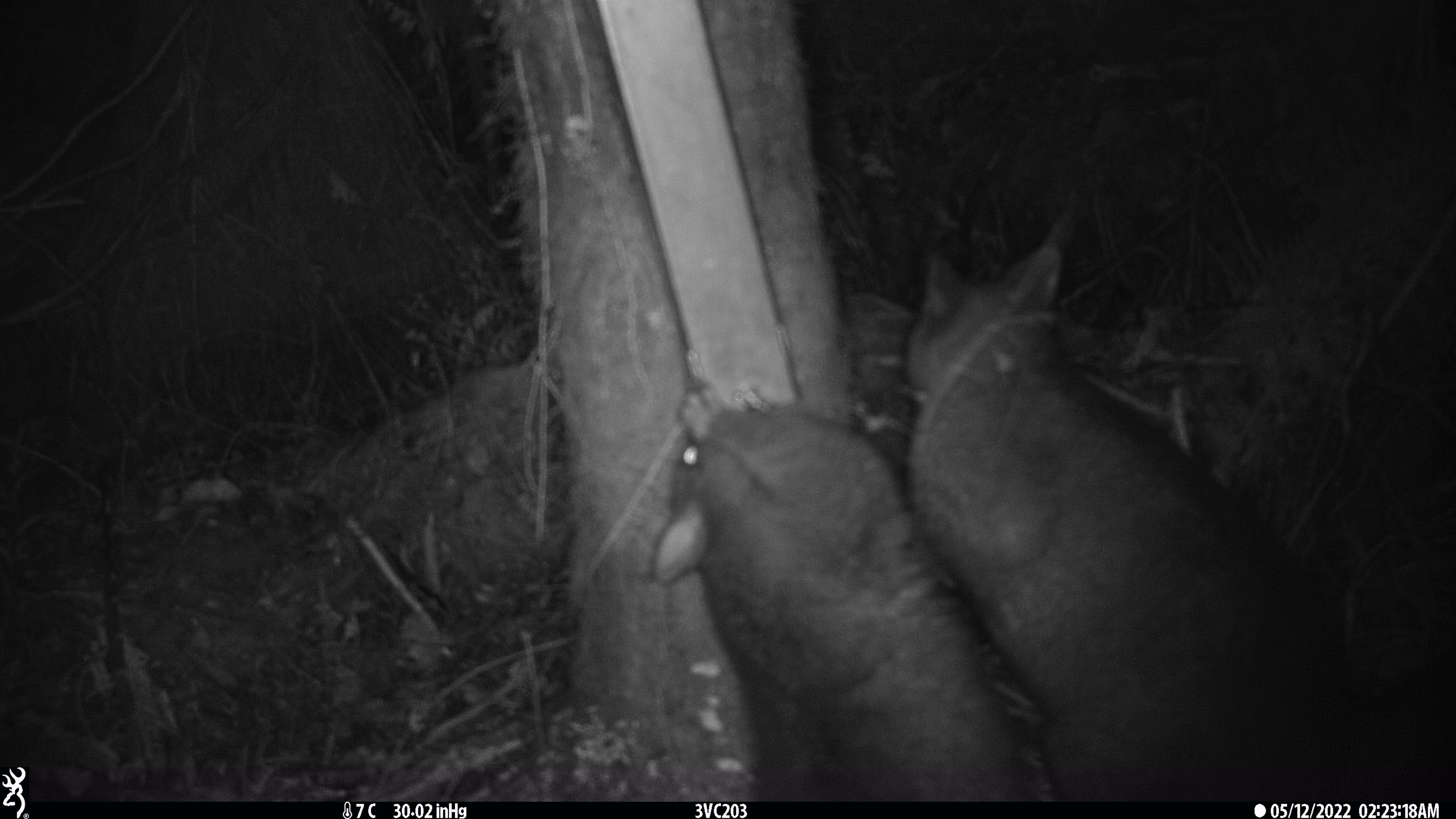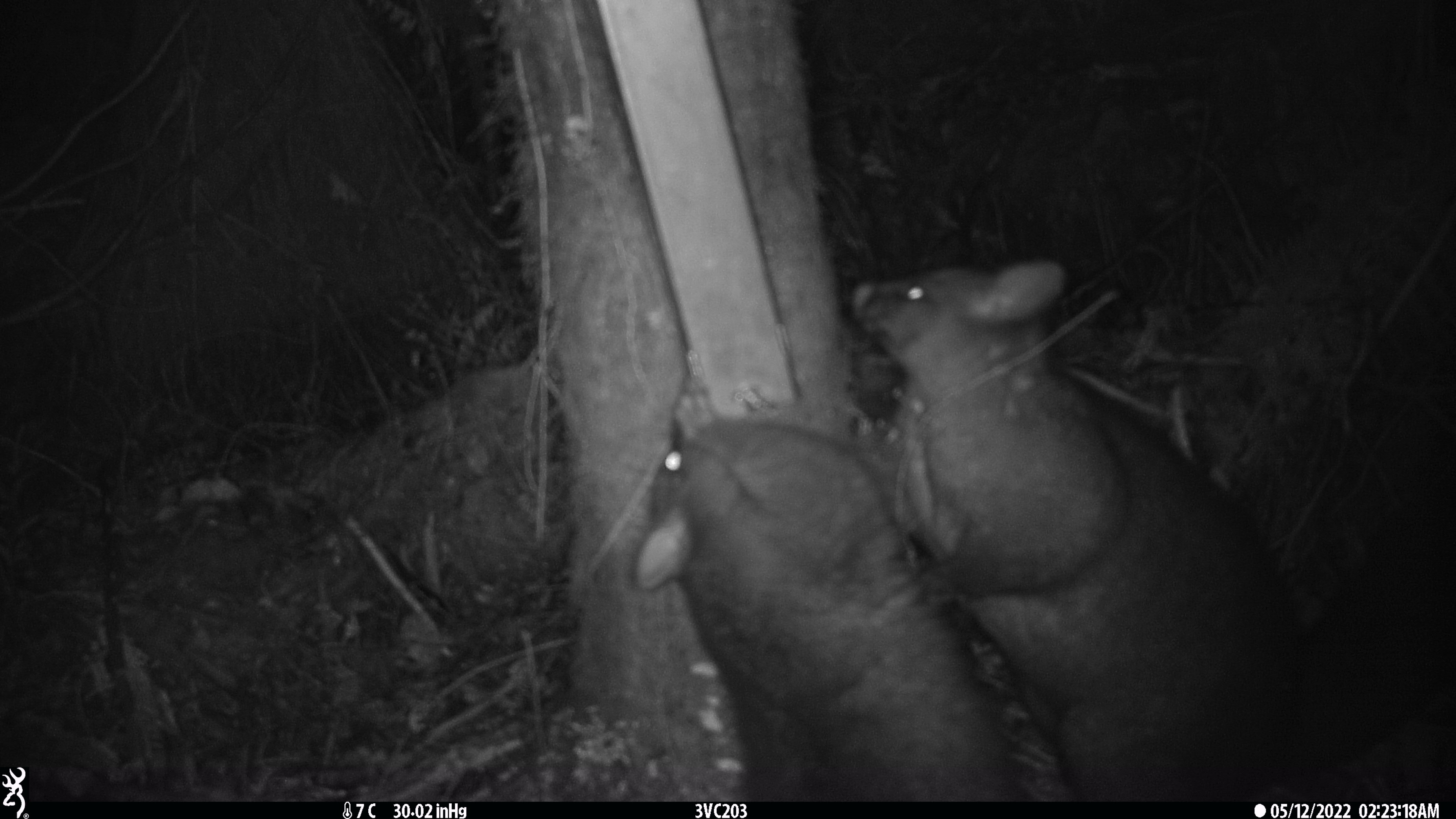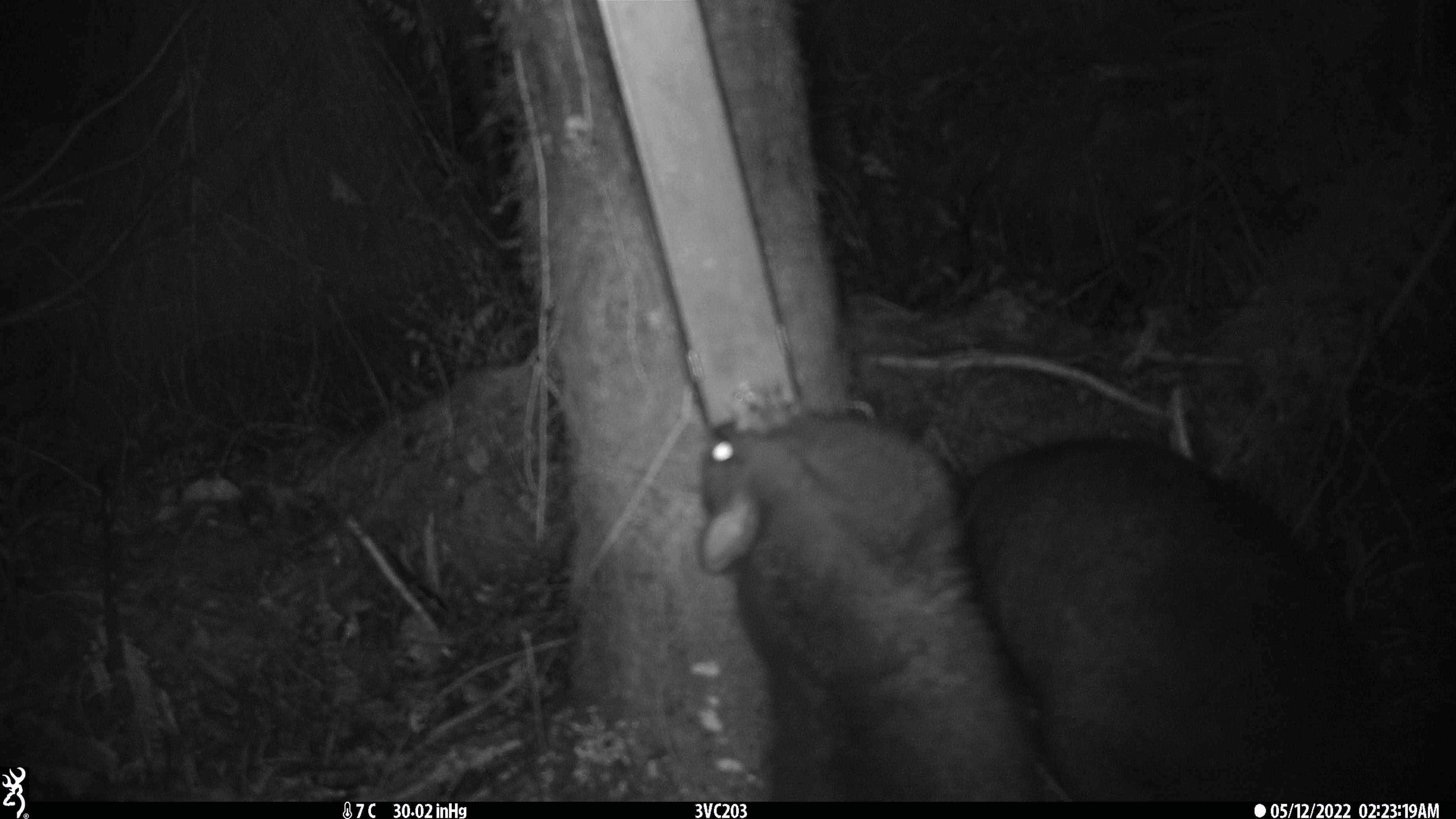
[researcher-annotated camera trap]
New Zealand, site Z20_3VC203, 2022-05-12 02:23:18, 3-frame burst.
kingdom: Animalia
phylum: Chordata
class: Mammalia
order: Diprotodontia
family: Phalangeridae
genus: Trichosurus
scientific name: Trichosurus vulpecula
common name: common brushtail possum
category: possum